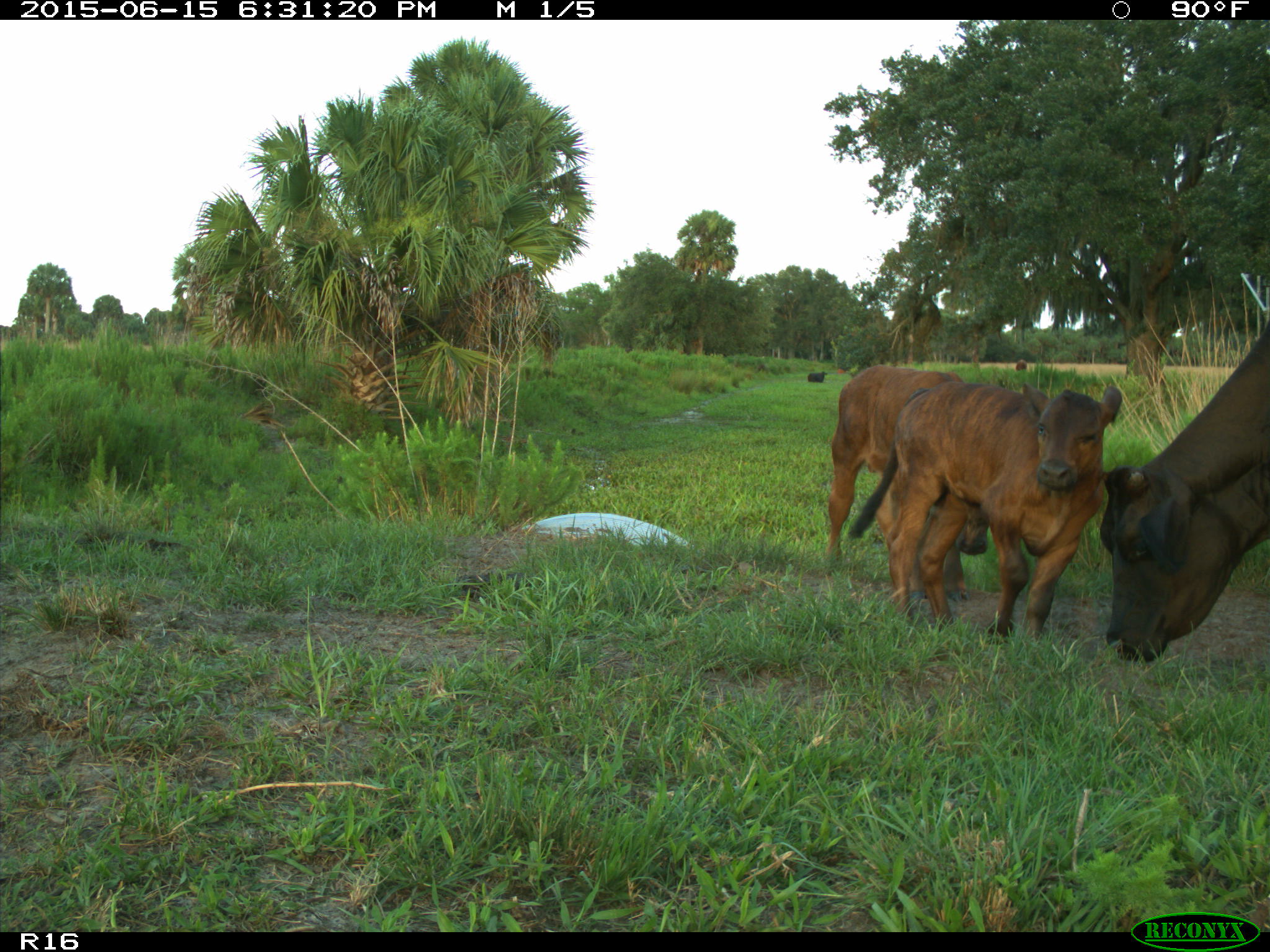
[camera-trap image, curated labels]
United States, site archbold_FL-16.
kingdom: Animalia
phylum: Chordata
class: Mammalia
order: Artiodactyla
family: Bovidae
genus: Bos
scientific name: Bos taurus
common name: domestic cow